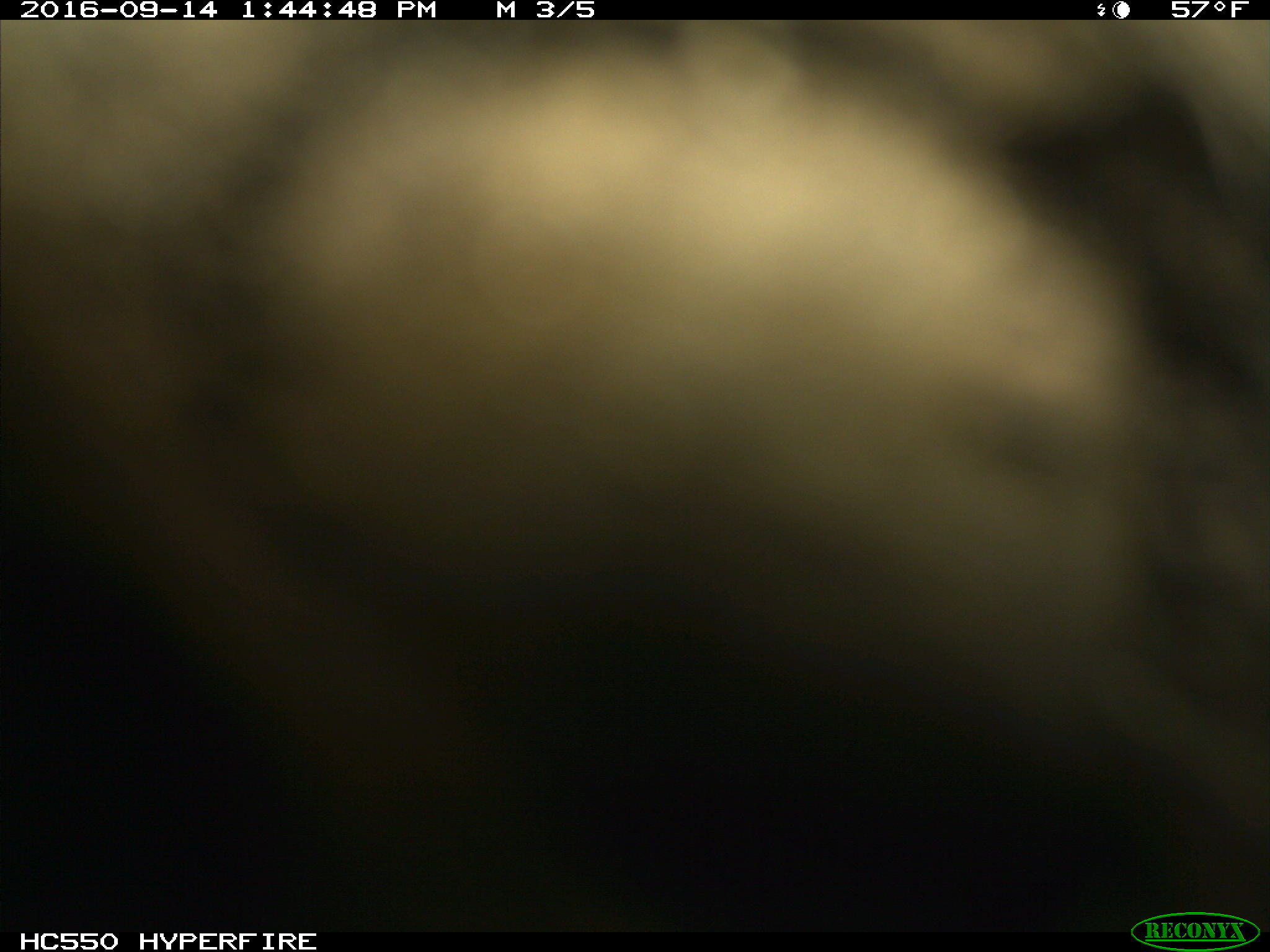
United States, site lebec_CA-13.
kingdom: Animalia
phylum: Chordata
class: Mammalia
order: Carnivora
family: Ursidae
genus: Ursus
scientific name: Ursus americanus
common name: american black bear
Ursus americanus (american black bear).